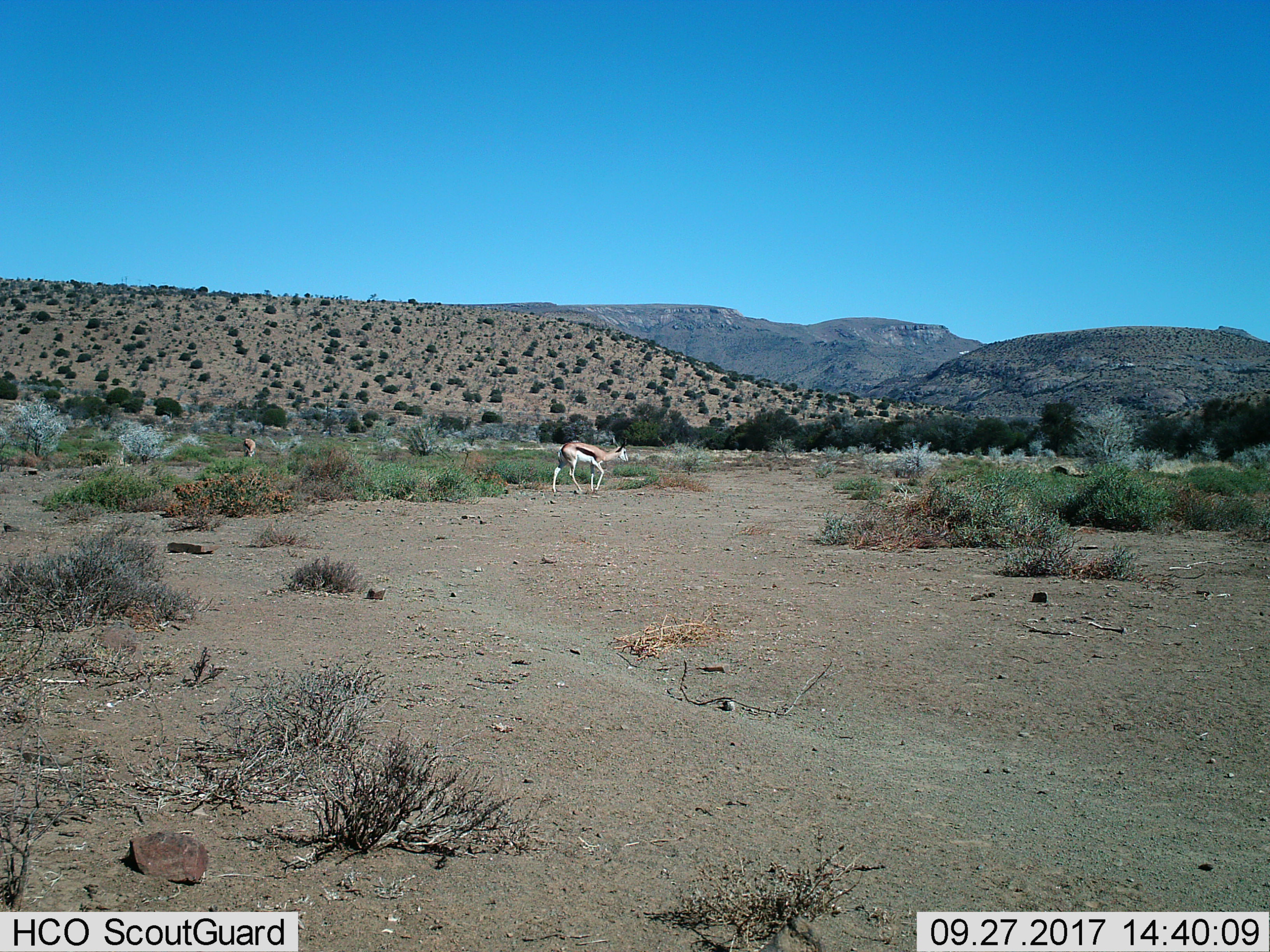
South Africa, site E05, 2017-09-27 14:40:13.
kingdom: Animalia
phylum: Chordata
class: Mammalia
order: Artiodactyla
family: Bovidae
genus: Antidorcas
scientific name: Antidorcas marsupialis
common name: springbok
Springbok (Antidorcas marsupialis), count 2. Behavior (volunteer vote fractions): standing 38%, resting 0%, moving 100%, interacting 0%. Young present (vote fraction): 0%. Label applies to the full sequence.